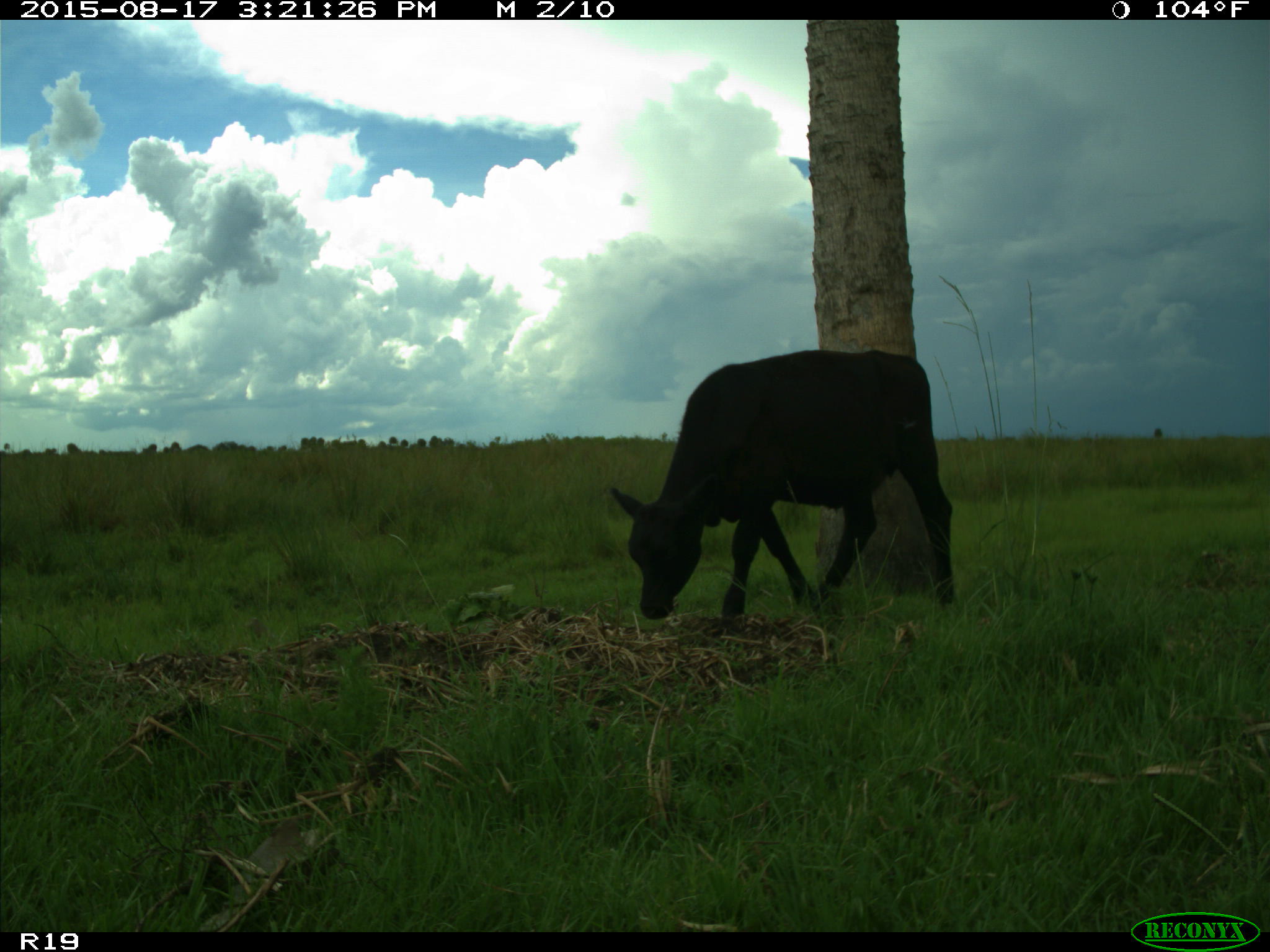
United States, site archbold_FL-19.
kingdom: Animalia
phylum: Chordata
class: Mammalia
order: Artiodactyla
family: Bovidae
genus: Bos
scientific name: Bos taurus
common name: domestic cow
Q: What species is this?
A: Bos taurus (domestic cow).